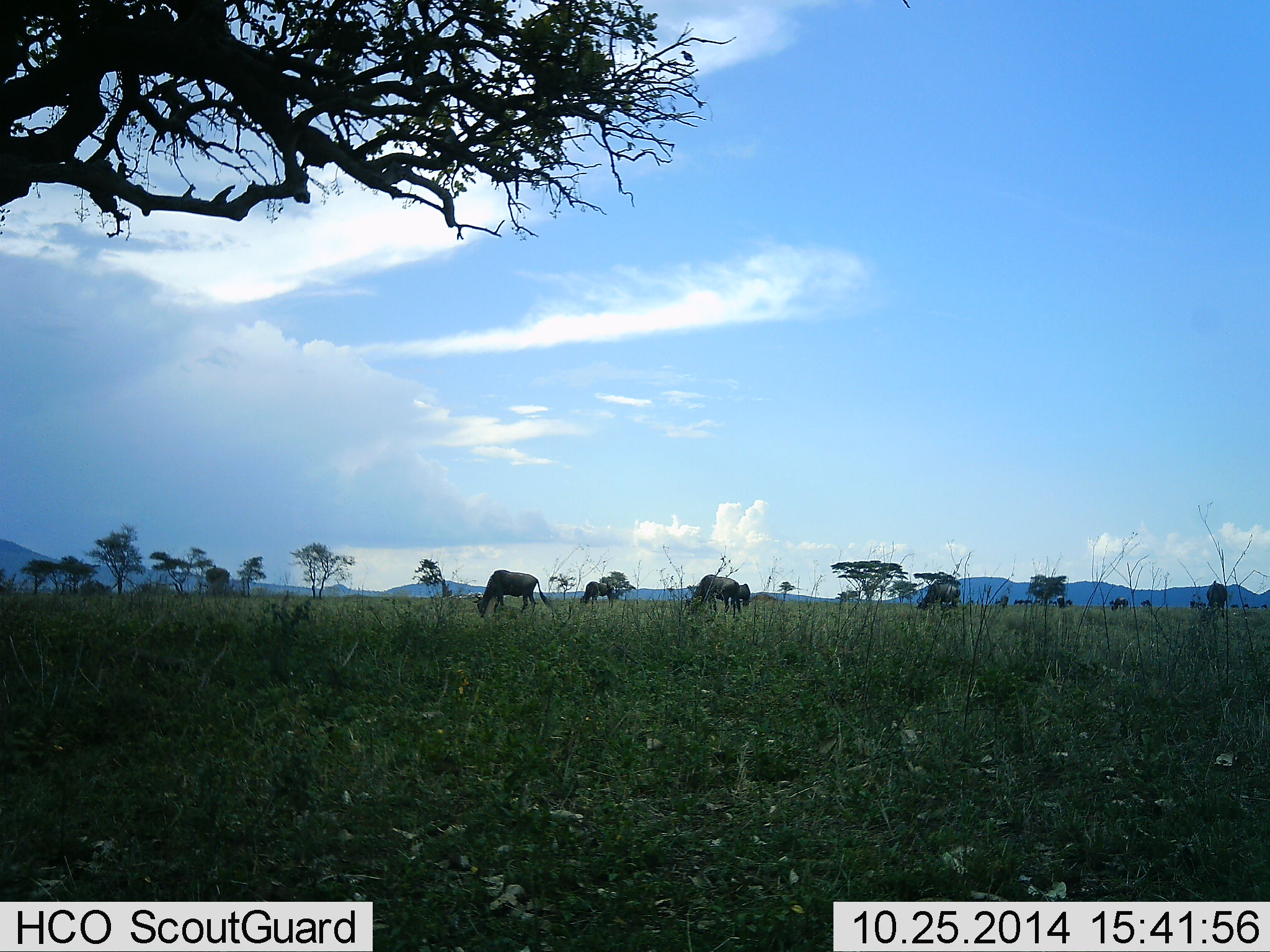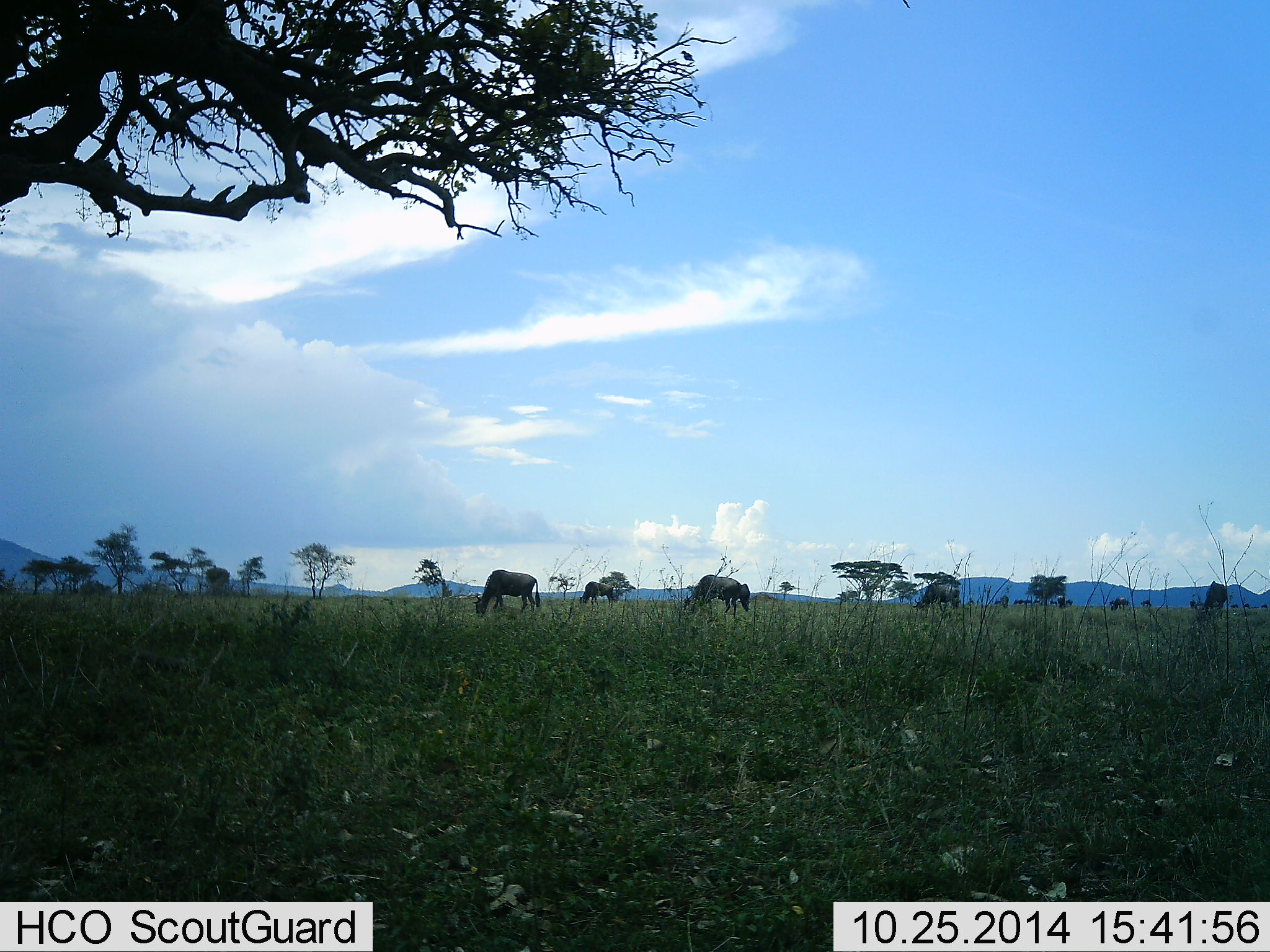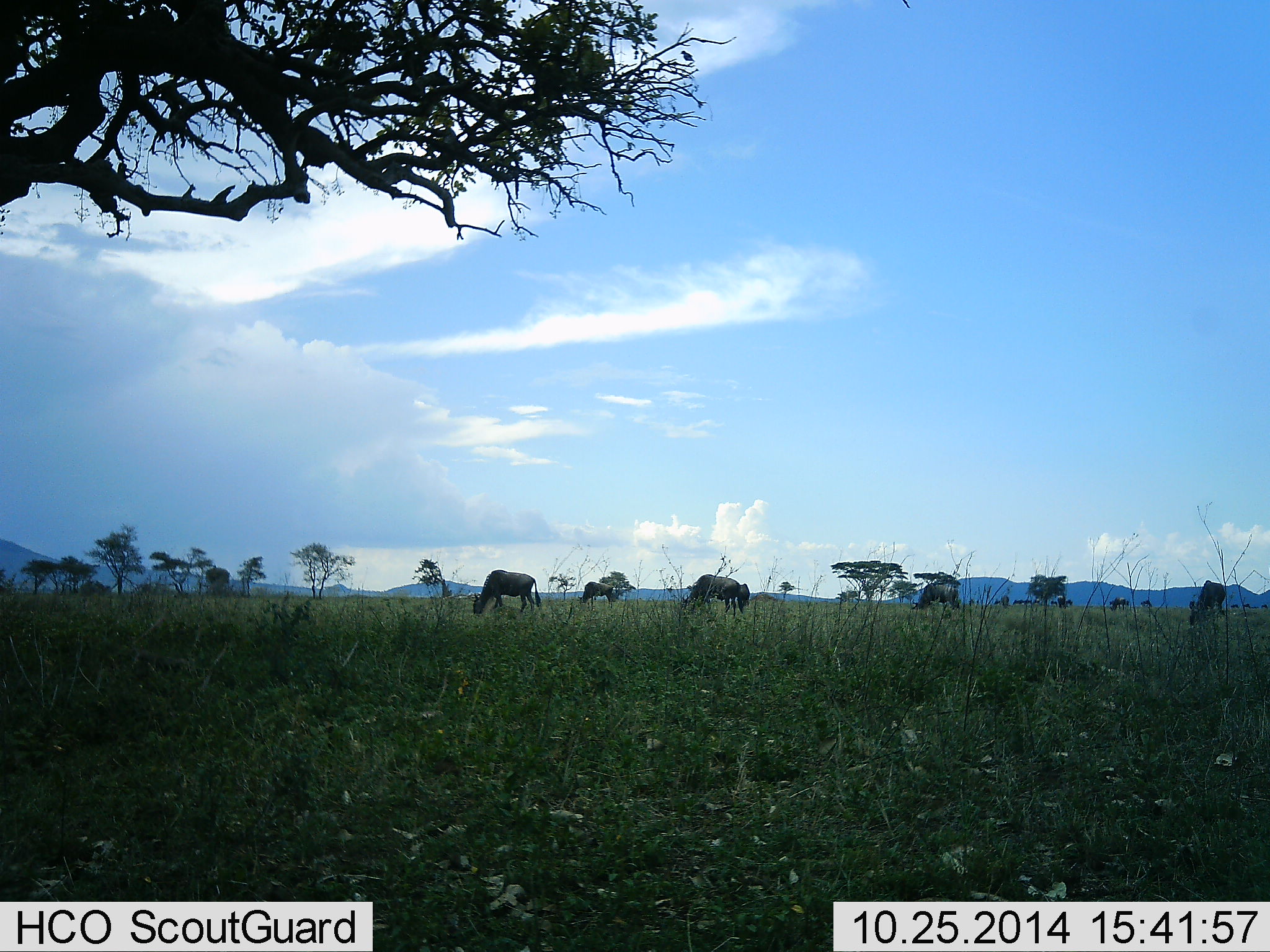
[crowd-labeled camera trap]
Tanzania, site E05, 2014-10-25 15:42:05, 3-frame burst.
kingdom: Animalia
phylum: Chordata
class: Mammalia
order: Artiodactyla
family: Bovidae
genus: Connochaetes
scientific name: Connochaetes taurinus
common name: blue wildebeest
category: wildebeest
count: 5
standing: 20%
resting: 0%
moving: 10%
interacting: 0%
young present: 0%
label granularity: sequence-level